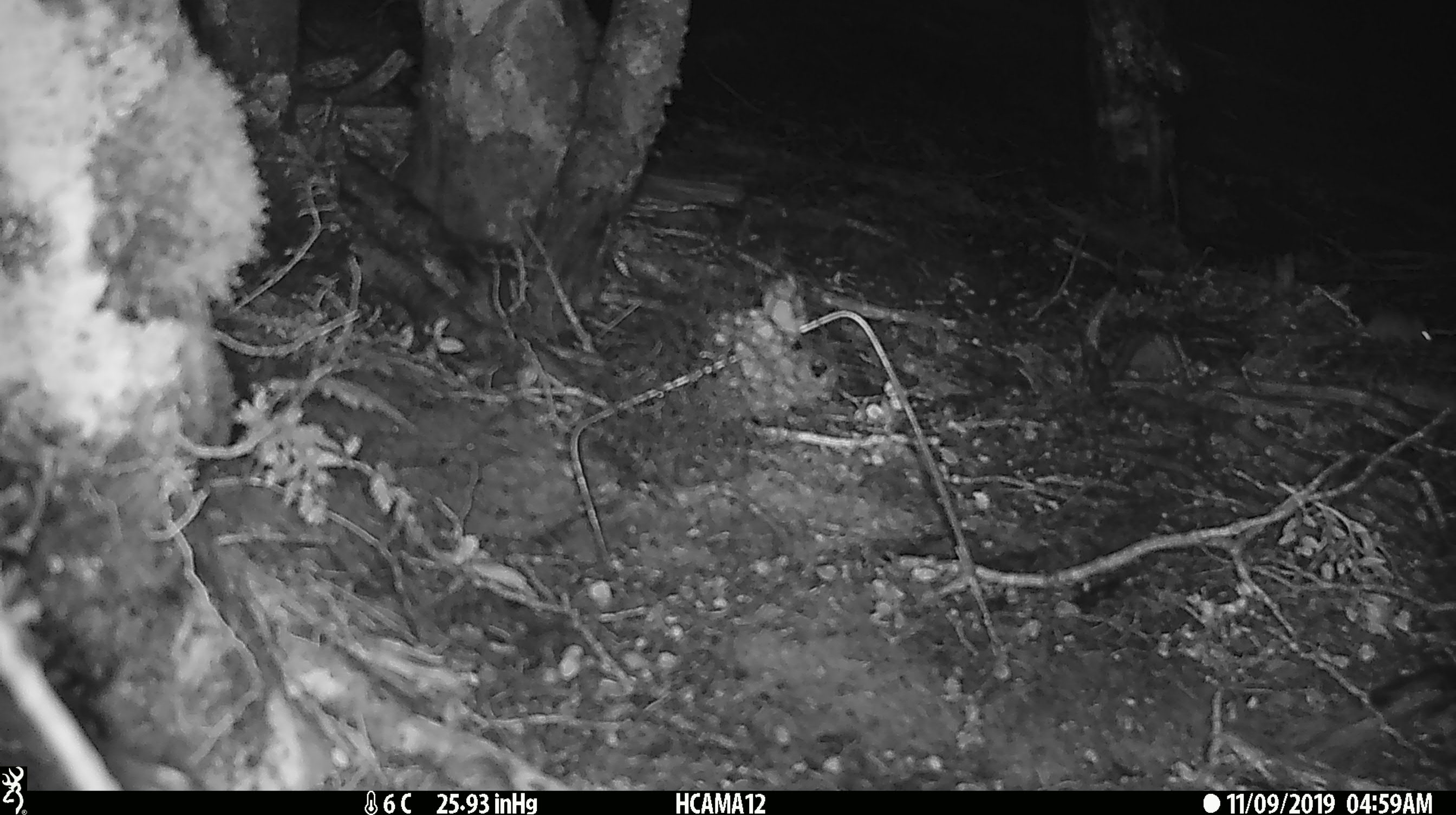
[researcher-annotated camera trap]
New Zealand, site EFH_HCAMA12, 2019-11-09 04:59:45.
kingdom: Animalia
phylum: Chordata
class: Mammalia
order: Rodentia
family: Muridae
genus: Mus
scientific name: Mus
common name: mouse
Mouse (Mus).